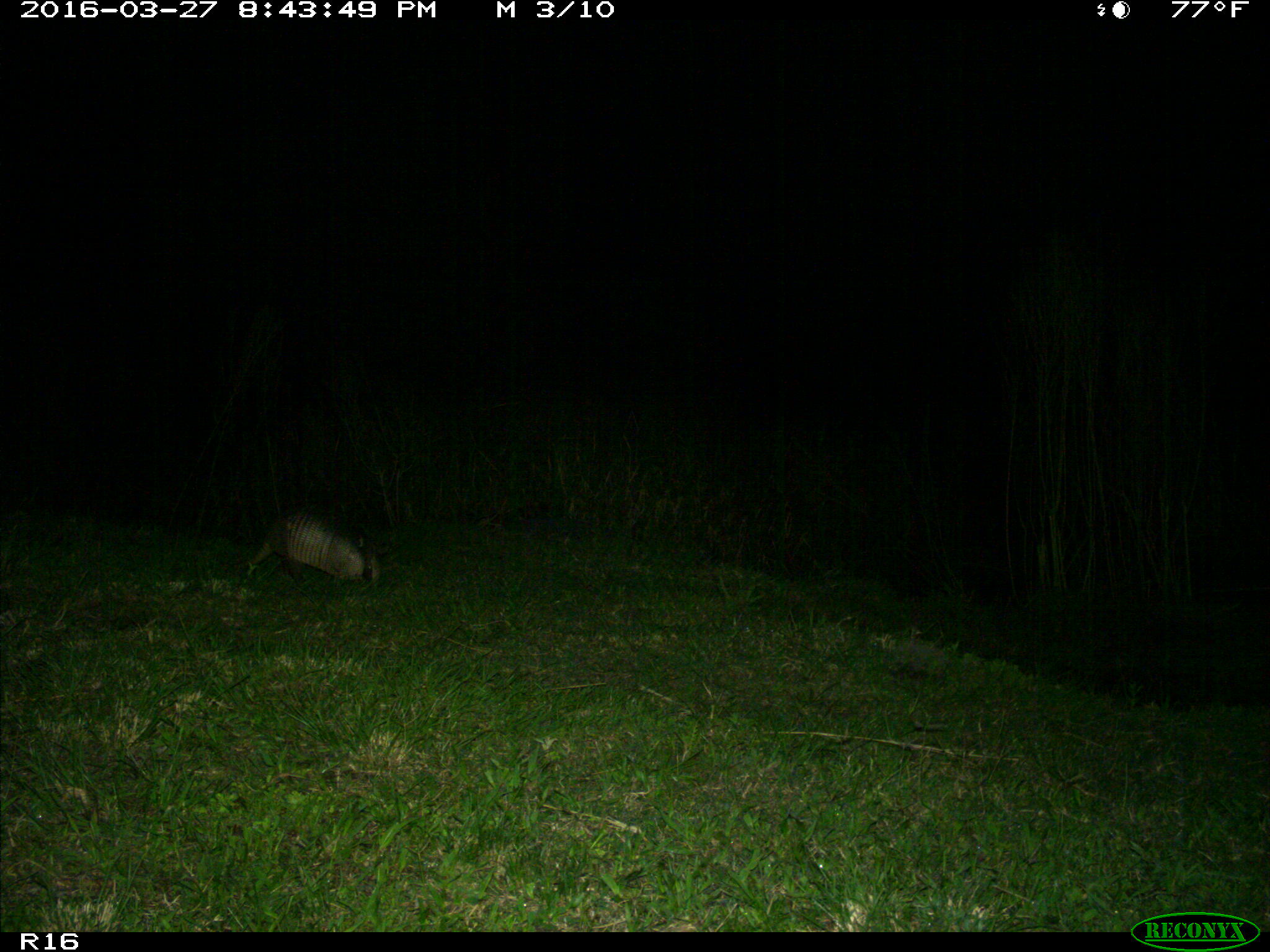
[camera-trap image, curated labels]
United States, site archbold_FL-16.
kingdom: Animalia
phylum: Chordata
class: Mammalia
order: Cingulata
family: Dasypodidae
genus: Dasypus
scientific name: Dasypus novemcinctus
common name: nine-banded armadillo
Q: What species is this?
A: Dasypus novemcinctus (nine-banded armadillo).